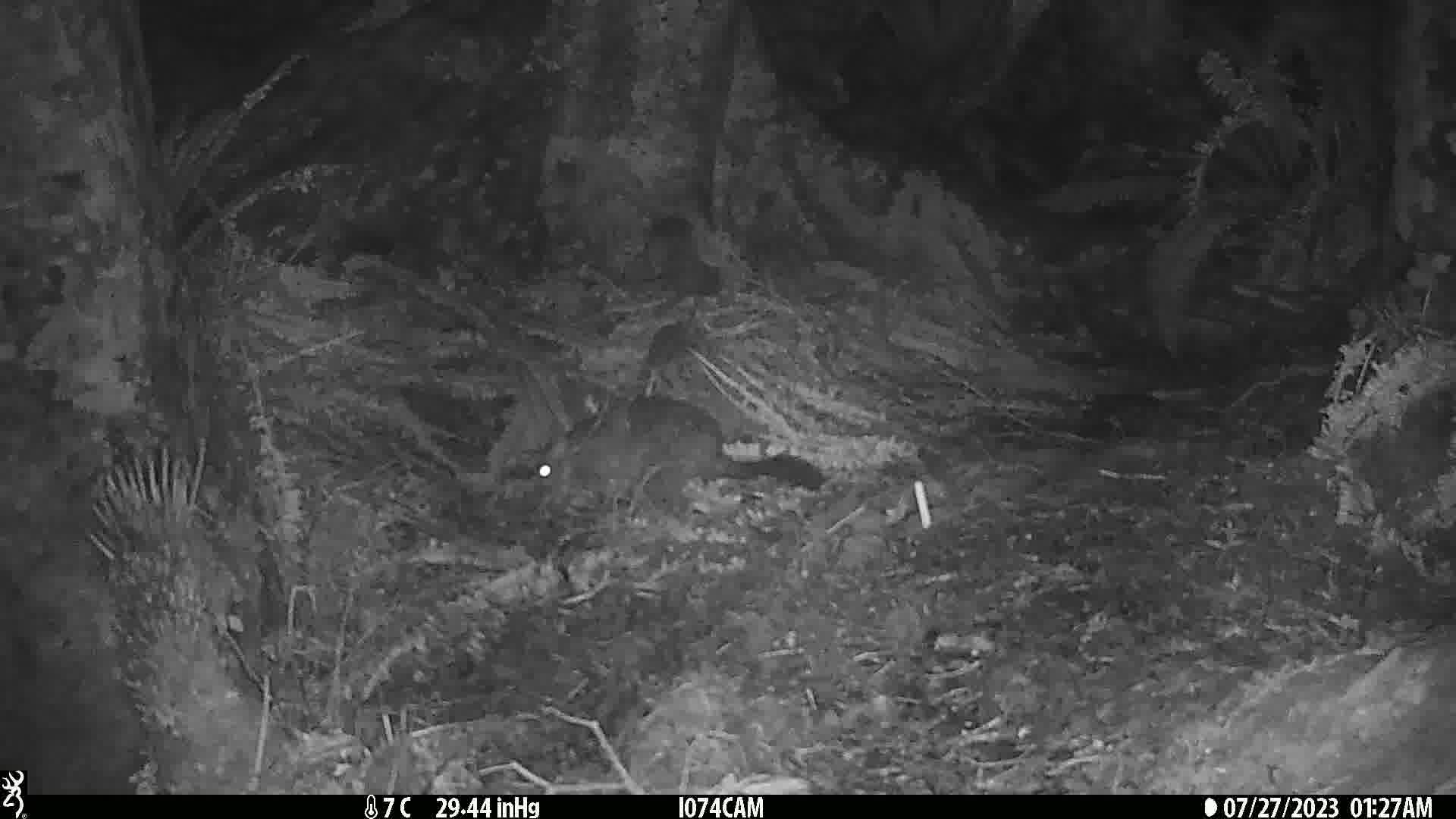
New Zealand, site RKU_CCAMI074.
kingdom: Animalia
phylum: Chordata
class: Mammalia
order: Diprotodontia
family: Phalangeridae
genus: Trichosurus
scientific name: Trichosurus vulpecula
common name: common brushtail possum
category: possum